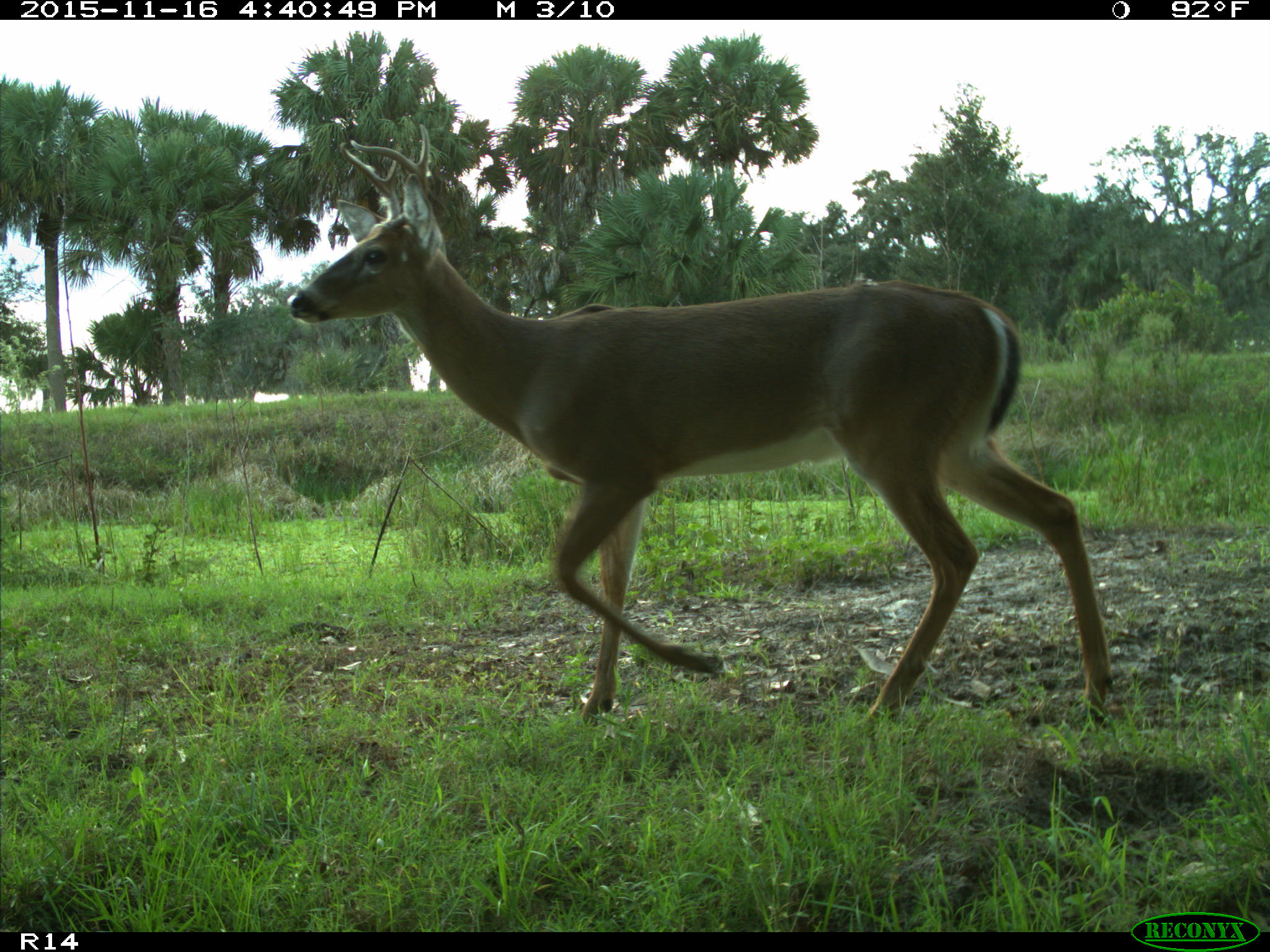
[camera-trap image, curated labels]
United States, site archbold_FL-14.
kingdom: Animalia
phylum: Chordata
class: Mammalia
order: Artiodactyla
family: Cervidae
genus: Odocoileus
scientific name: Odocoileus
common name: deer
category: unidentified deer